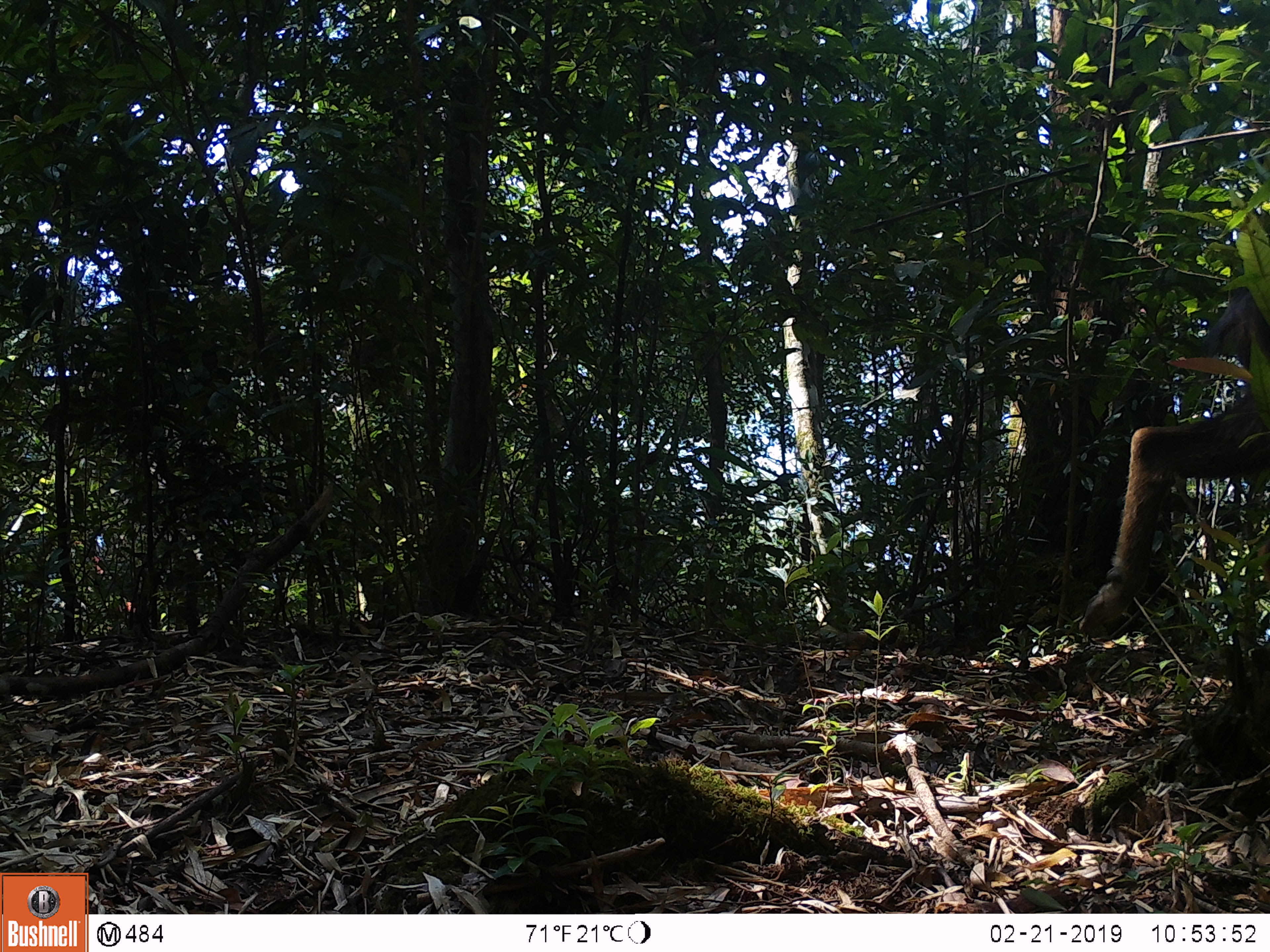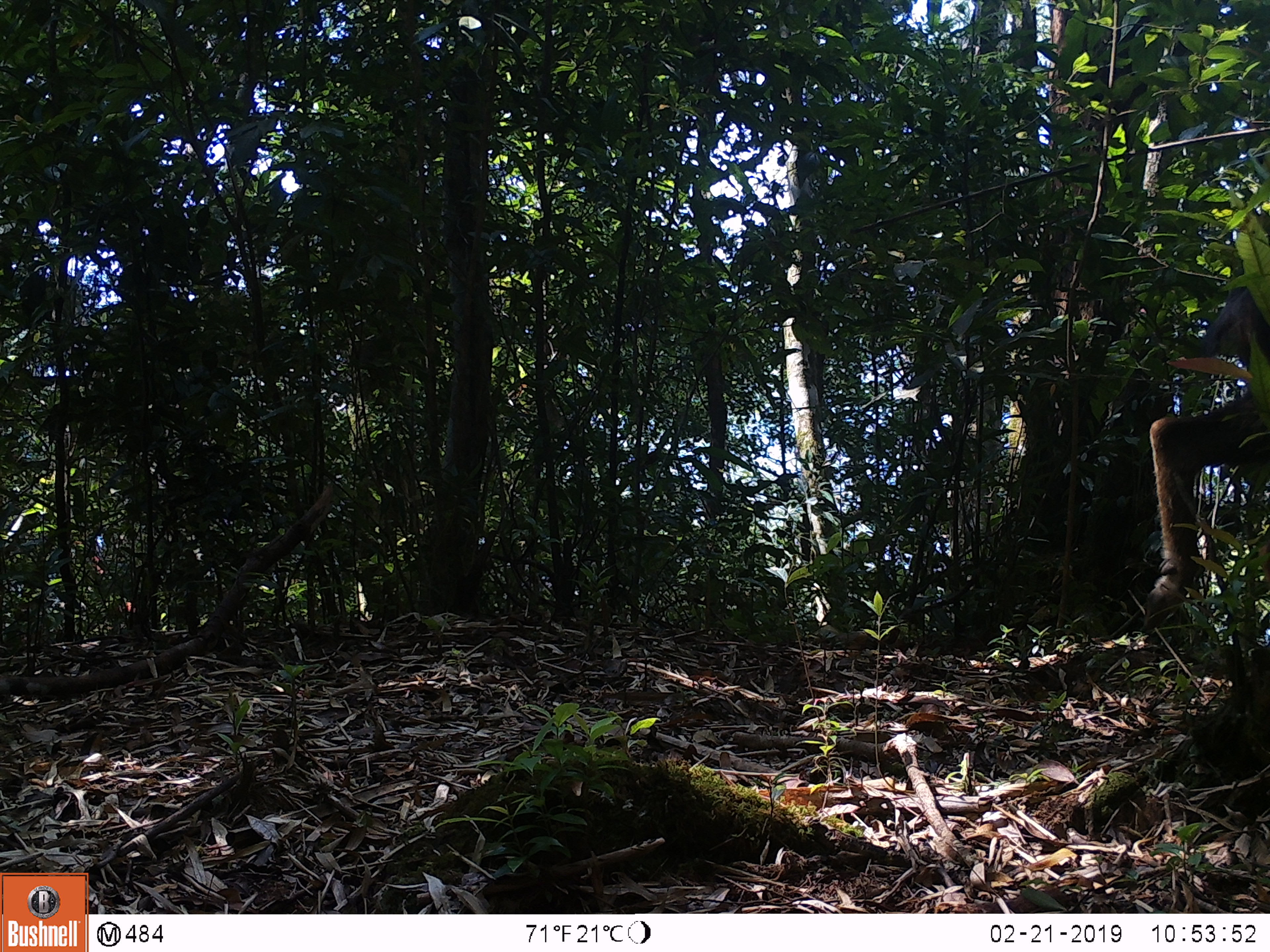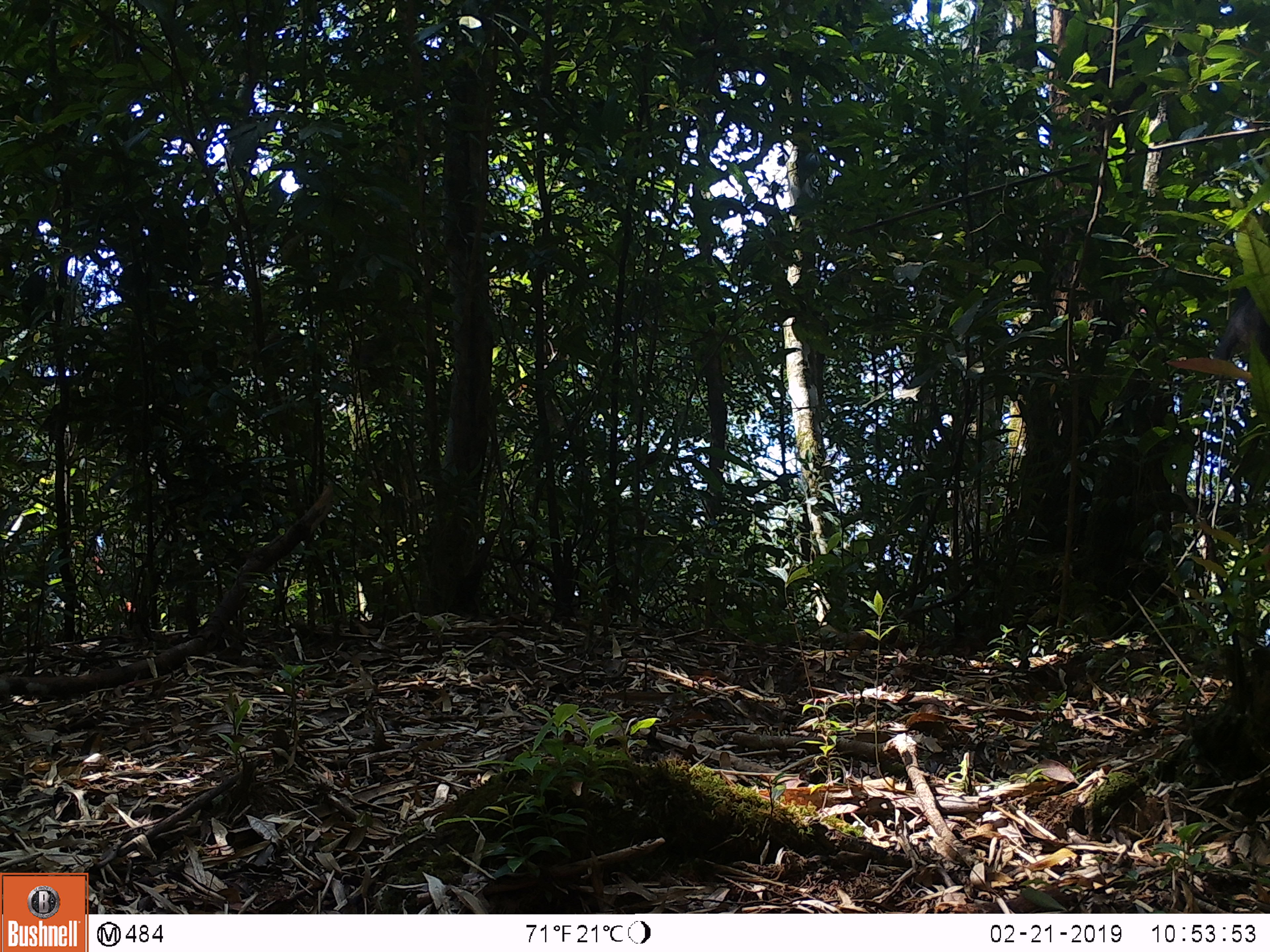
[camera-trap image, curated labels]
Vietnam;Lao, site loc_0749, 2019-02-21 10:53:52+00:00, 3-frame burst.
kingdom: Animalia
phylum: Chordata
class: Mammalia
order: Artiodactyla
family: Bovidae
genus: Capricornis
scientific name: Capricornis sumatraensis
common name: chinese serow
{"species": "chinese serow (Capricornis sumatraensis)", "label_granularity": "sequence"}